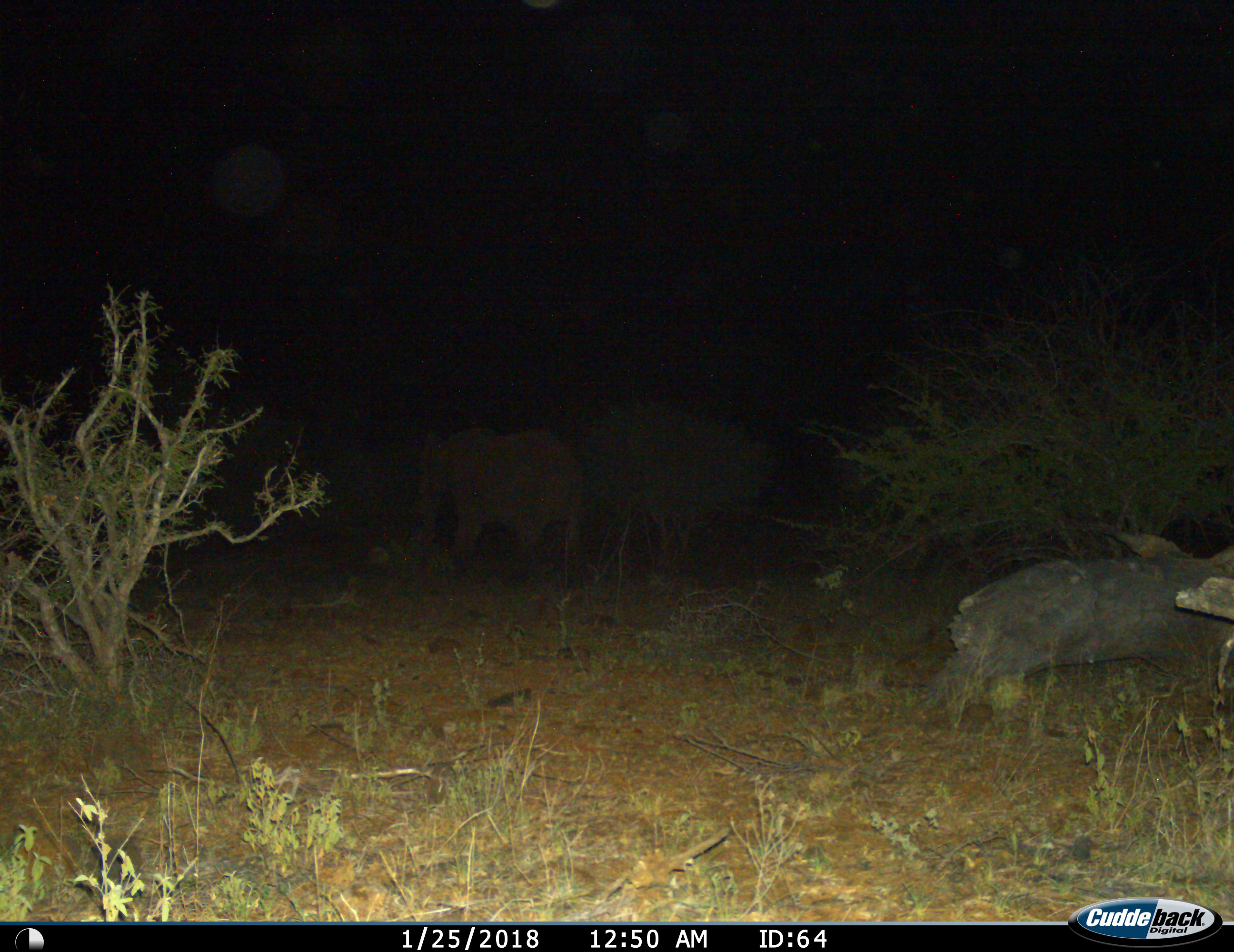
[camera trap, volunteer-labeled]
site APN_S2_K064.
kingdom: Animalia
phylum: Chordata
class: Mammalia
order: Proboscidea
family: Elephantidae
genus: Loxodonta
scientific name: Loxodonta africana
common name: african bush elephant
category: elephant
Elephant (african bush elephant) (Loxodonta africana), count 1. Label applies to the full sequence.